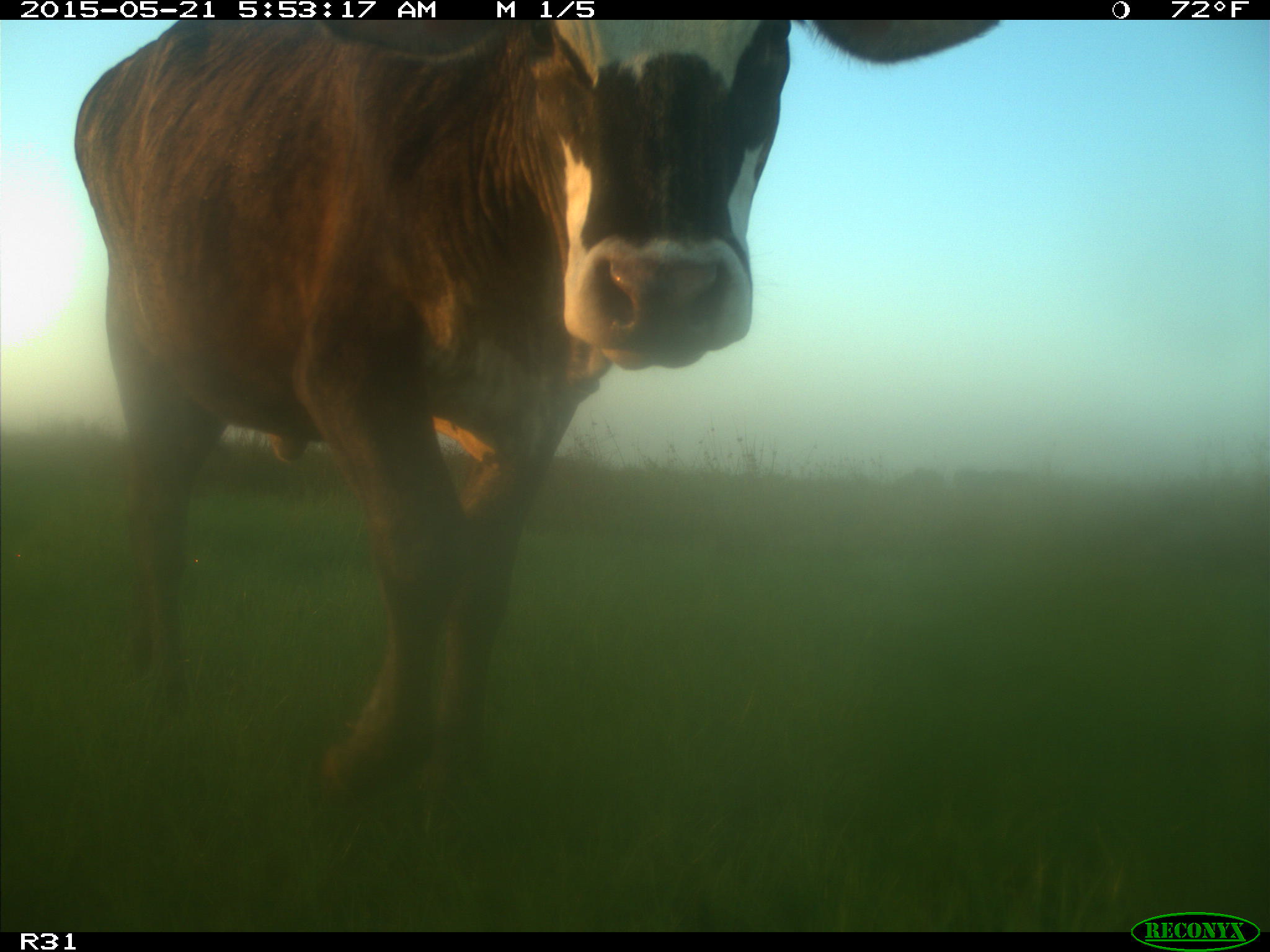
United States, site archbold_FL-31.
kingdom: Animalia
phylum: Chordata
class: Mammalia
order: Artiodactyla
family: Bovidae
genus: Bos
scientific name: Bos taurus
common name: domestic cow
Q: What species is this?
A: Bos taurus (domestic cow).